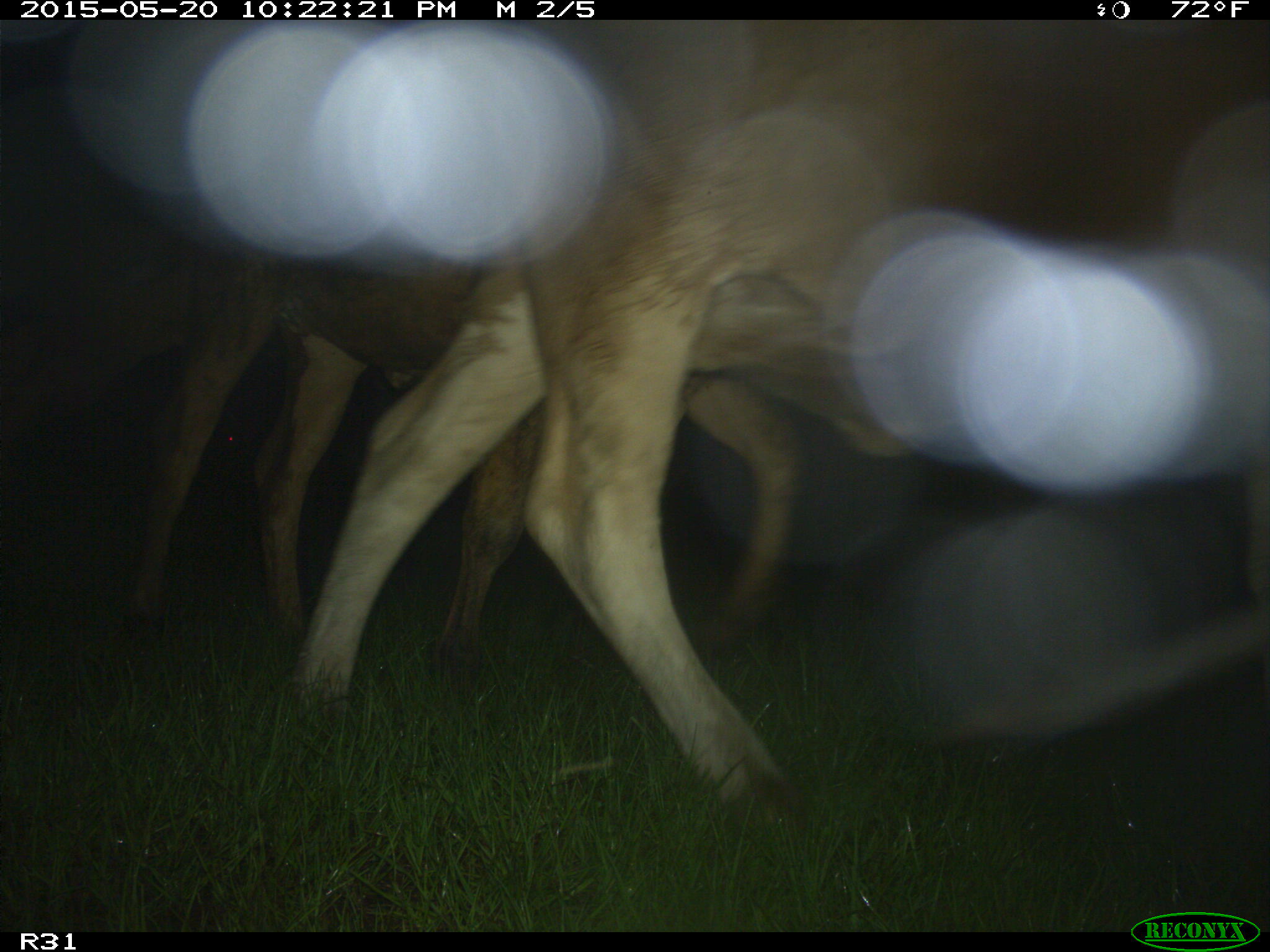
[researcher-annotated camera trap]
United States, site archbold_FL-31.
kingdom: Animalia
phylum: Chordata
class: Mammalia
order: Artiodactyla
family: Bovidae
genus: Bos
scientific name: Bos taurus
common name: domestic cow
Bos taurus (domestic cow).